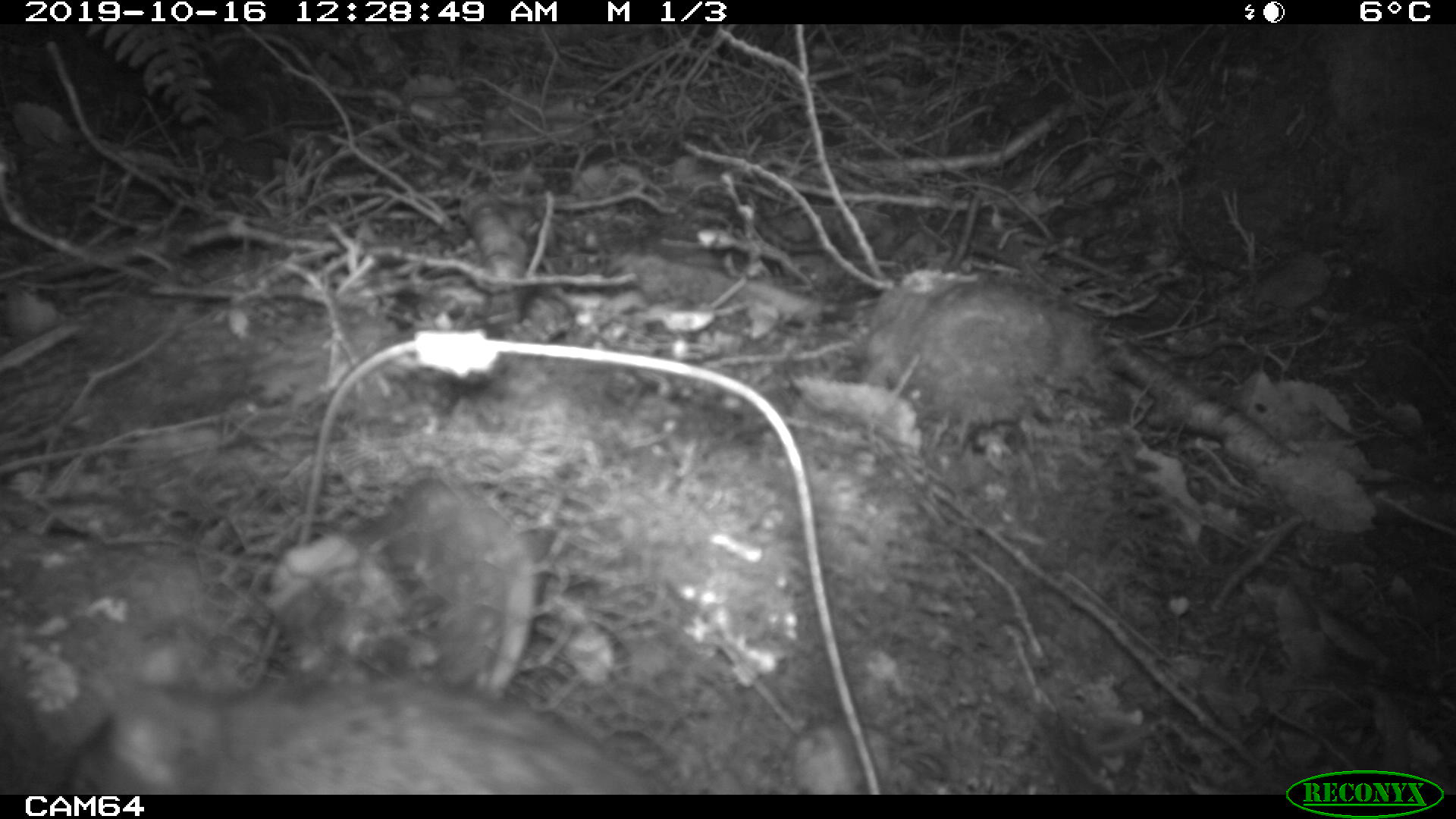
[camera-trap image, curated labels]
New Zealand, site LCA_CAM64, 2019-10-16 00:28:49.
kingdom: Animalia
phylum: Chordata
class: Mammalia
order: Rodentia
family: Muridae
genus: Rattus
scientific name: Rattus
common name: rat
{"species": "rat (Rattus)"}